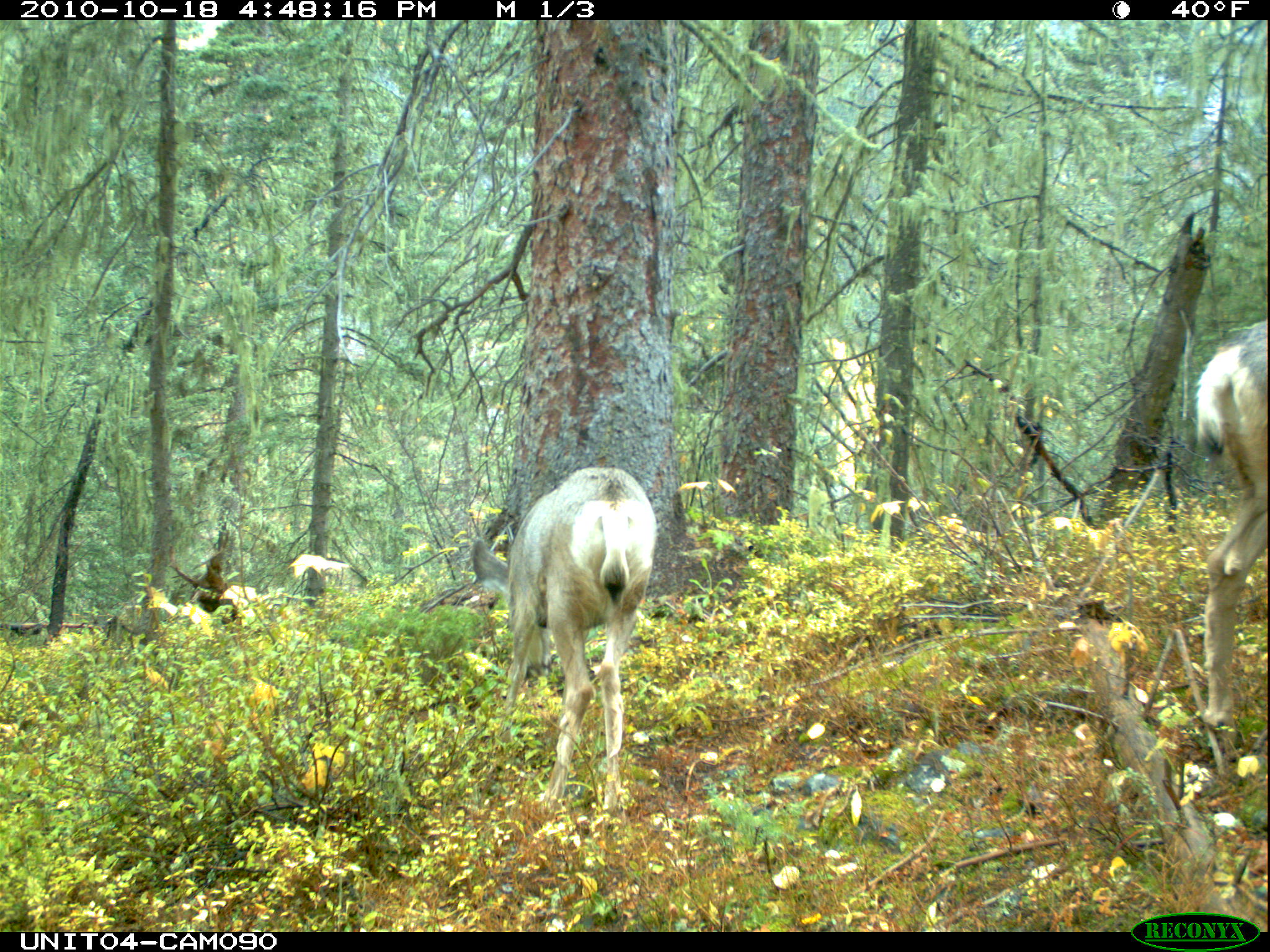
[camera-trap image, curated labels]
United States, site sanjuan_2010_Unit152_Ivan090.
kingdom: Animalia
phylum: Chordata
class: Mammalia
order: Artiodactyla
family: Cervidae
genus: Odocoileus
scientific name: Odocoileus hemionus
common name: mule deer